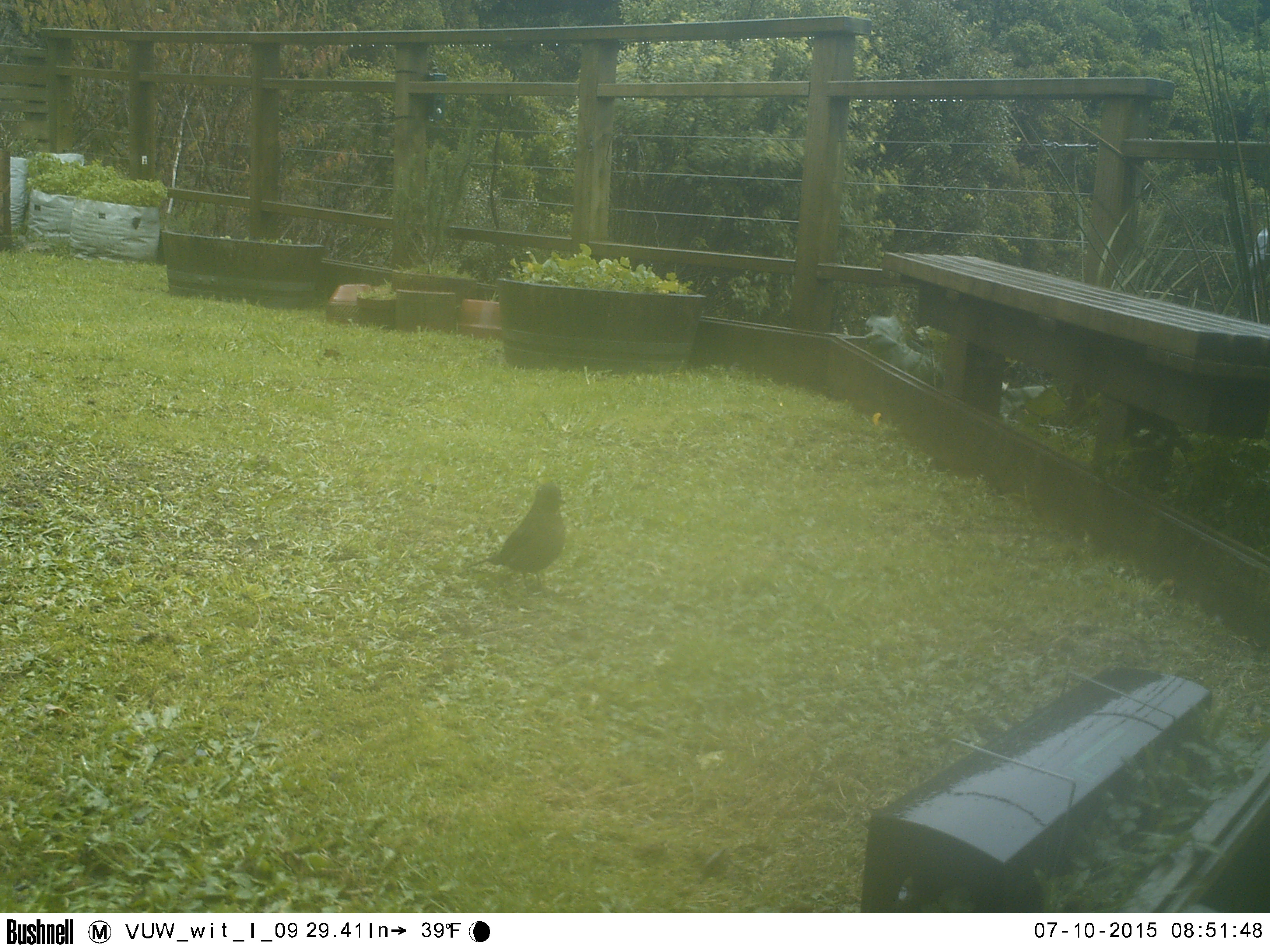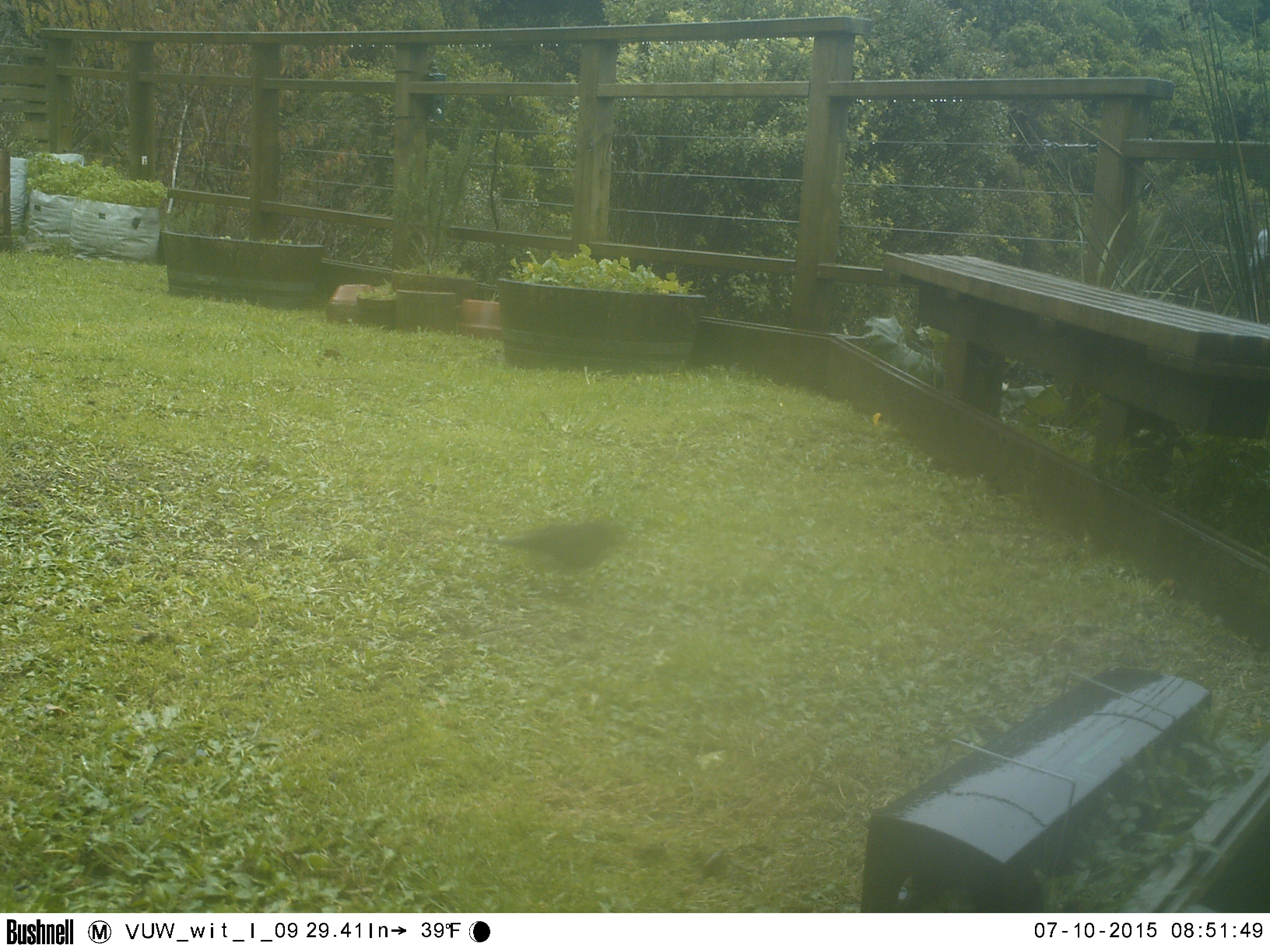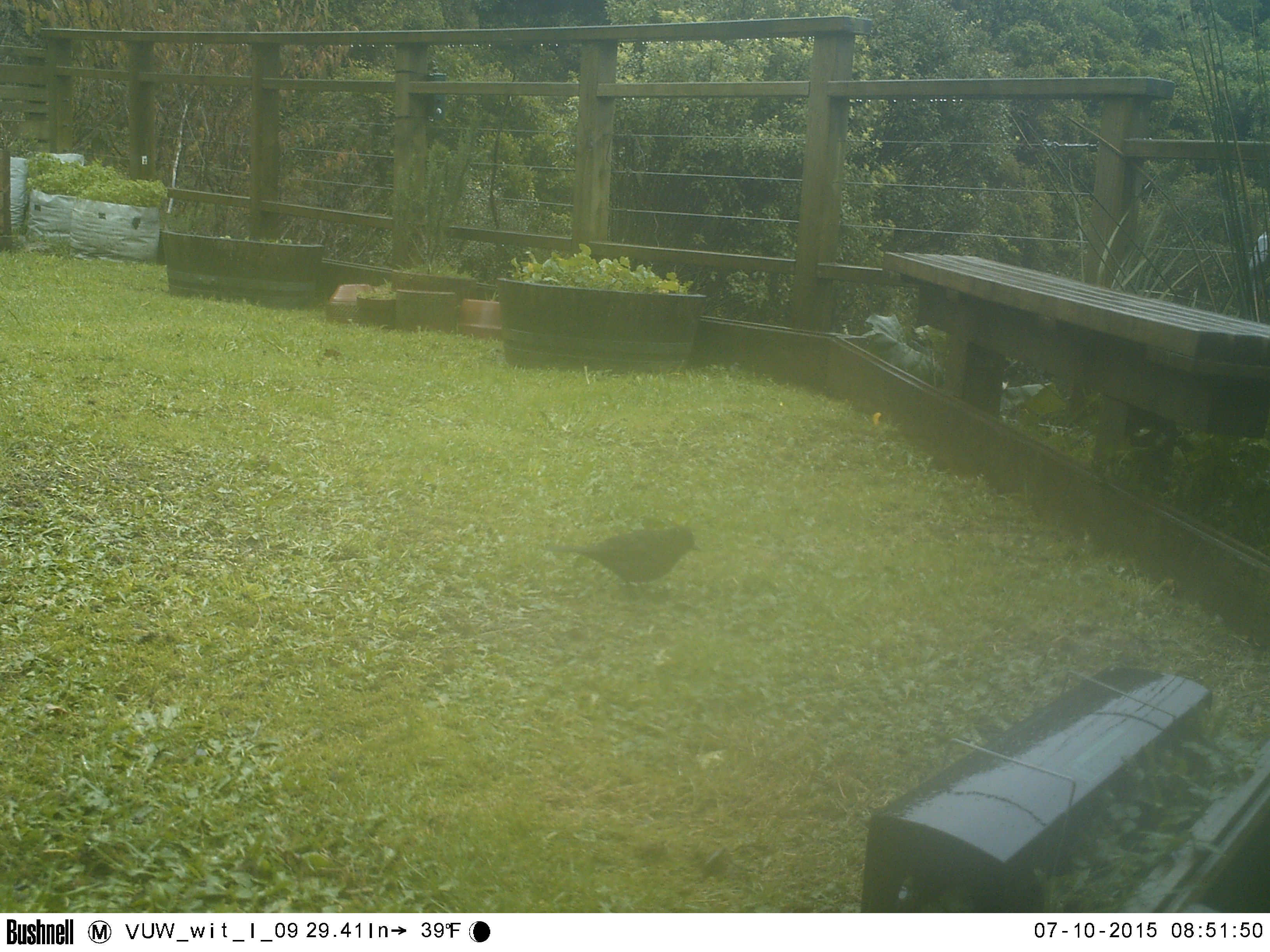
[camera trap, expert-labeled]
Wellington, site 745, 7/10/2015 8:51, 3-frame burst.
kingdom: Animalia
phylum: Chordata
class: Aves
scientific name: Aves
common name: bird